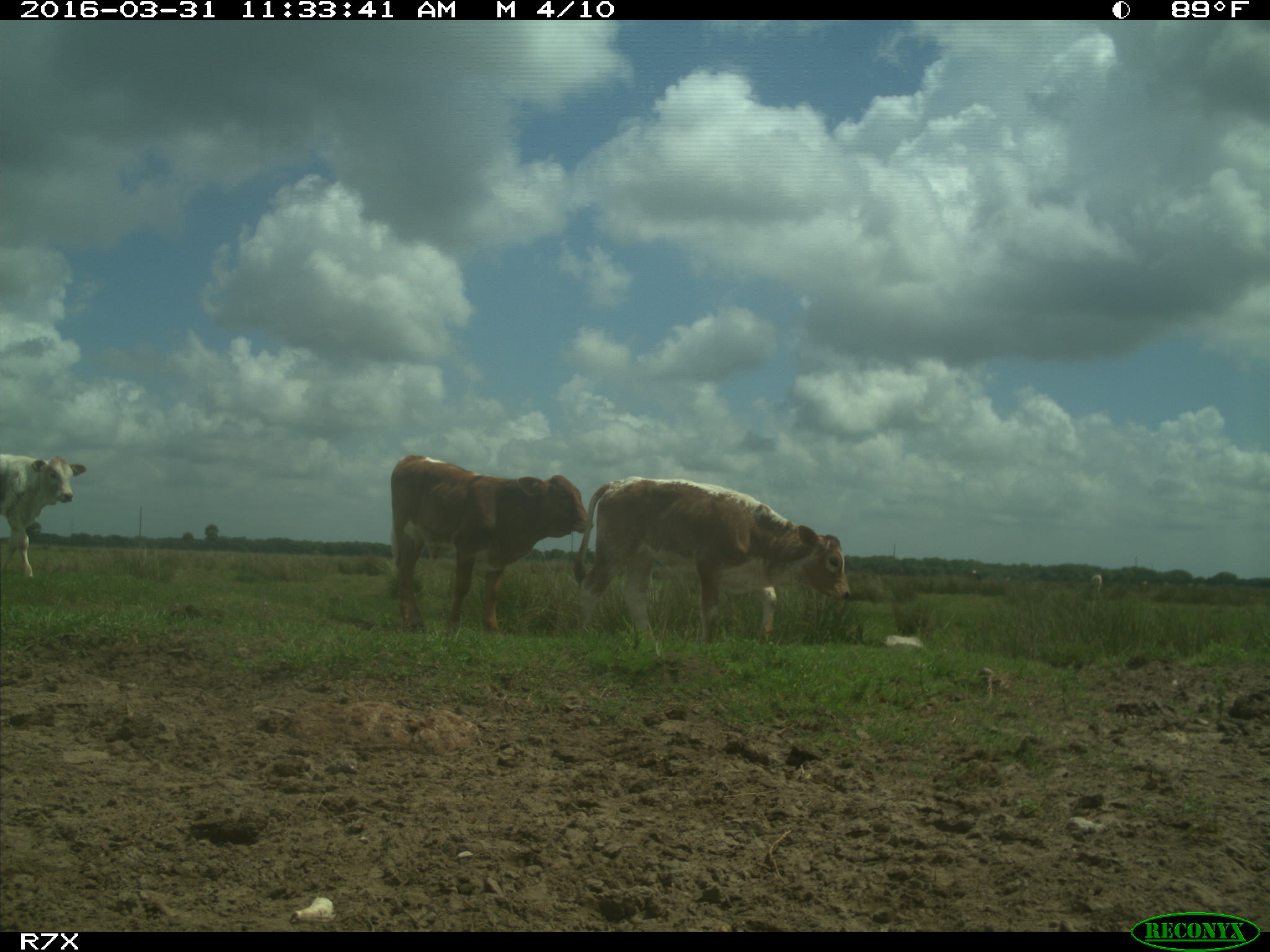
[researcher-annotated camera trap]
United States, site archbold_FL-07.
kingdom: Animalia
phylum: Chordata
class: Mammalia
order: Artiodactyla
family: Bovidae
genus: Bos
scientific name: Bos taurus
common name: domestic cow